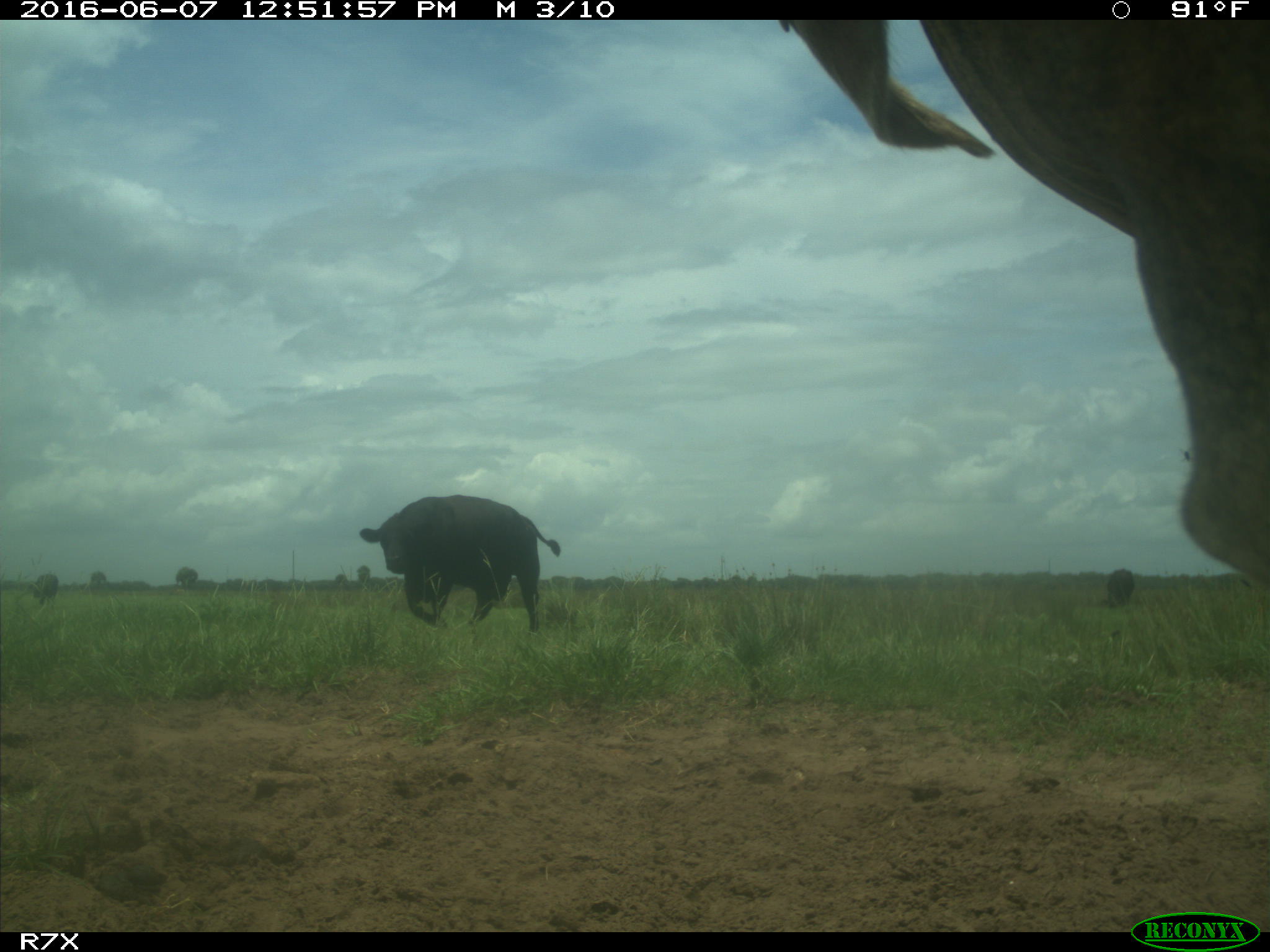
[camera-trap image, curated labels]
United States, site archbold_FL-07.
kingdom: Animalia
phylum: Chordata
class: Mammalia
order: Artiodactyla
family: Bovidae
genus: Bos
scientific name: Bos taurus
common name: domestic cow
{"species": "Bos taurus (domestic cow)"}